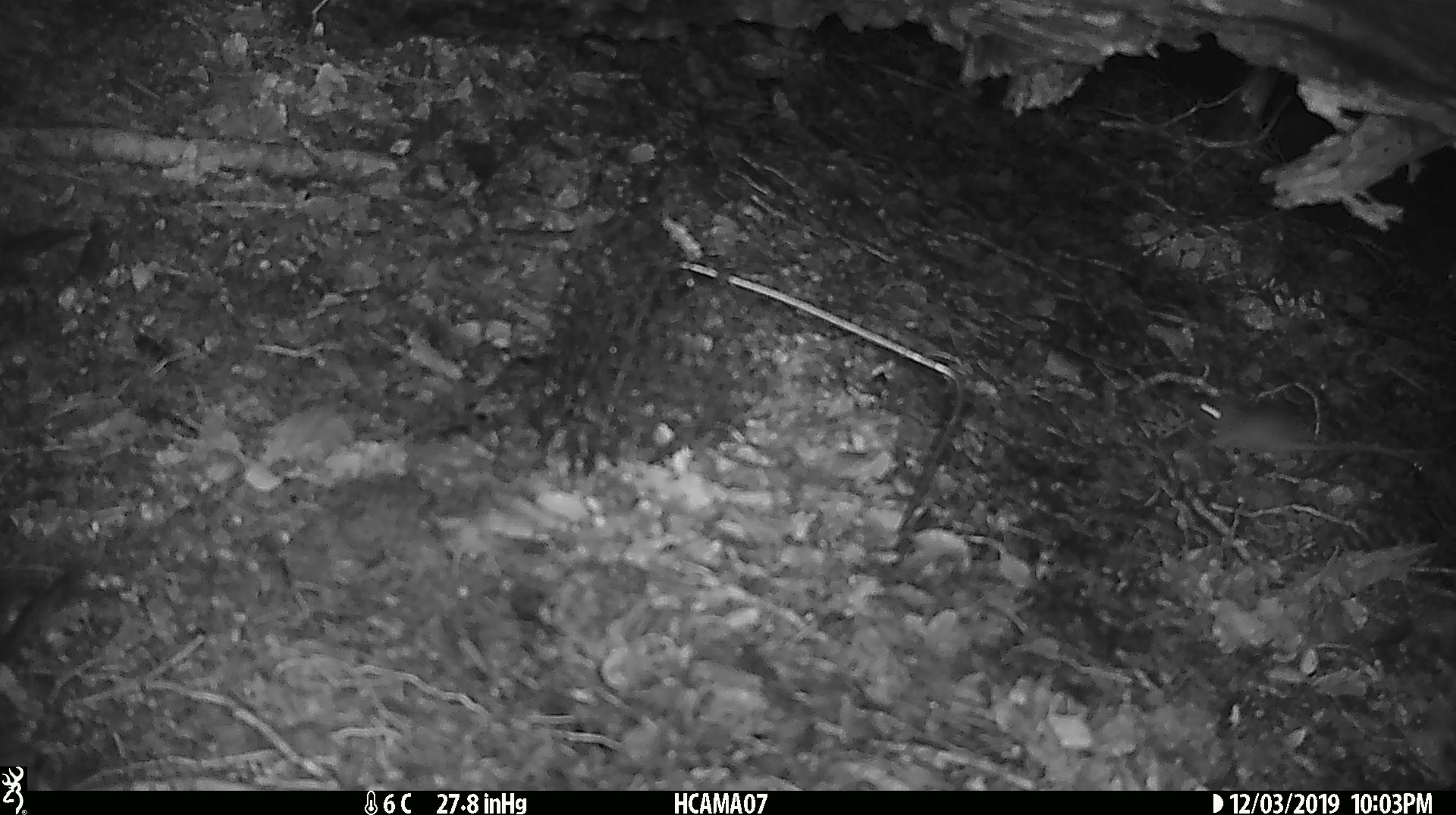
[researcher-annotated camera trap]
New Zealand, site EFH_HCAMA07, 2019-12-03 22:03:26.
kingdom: Animalia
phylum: Chordata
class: Mammalia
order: Rodentia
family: Muridae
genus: Mus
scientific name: Mus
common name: mouse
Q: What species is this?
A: Mouse (Mus).